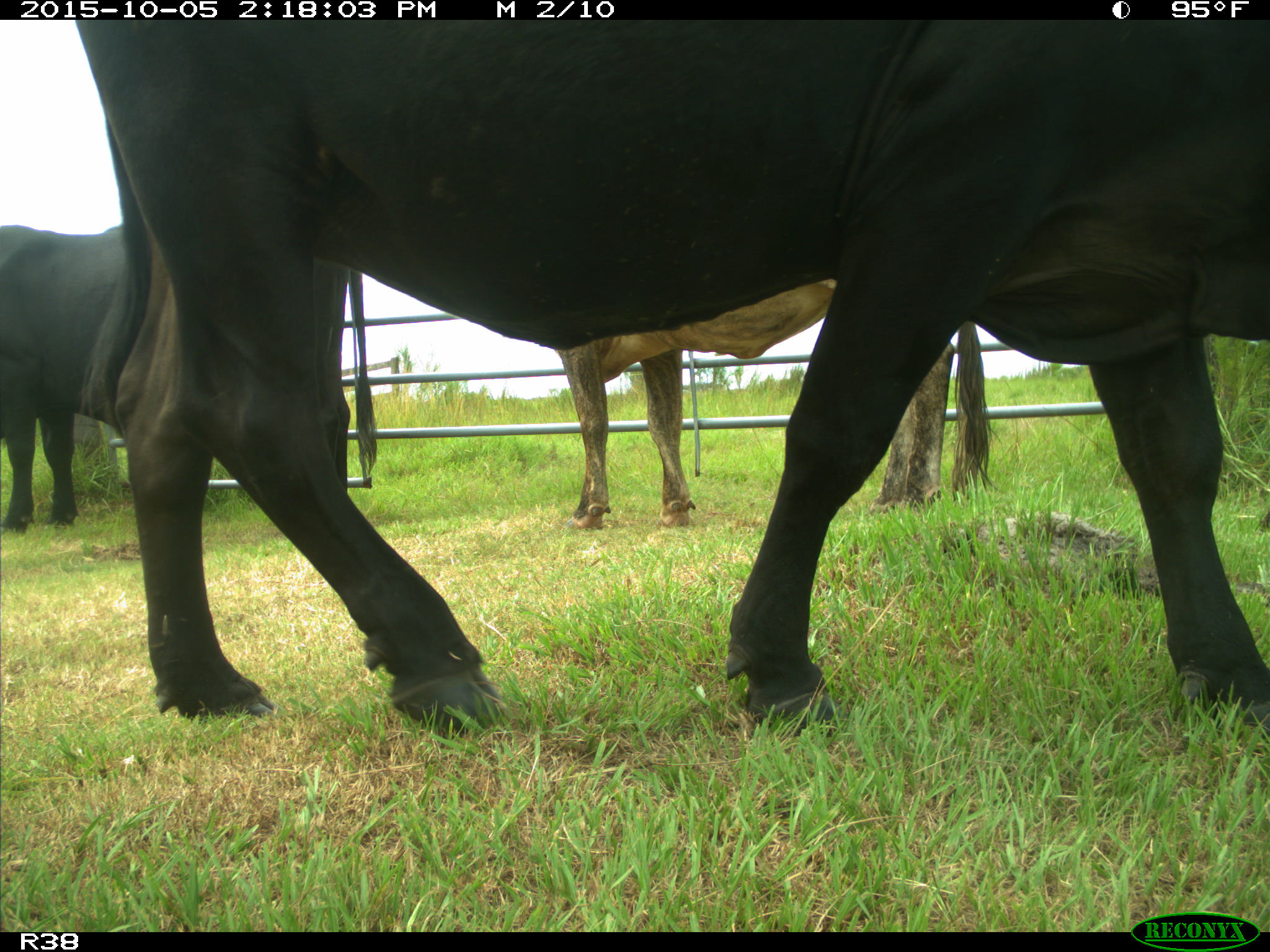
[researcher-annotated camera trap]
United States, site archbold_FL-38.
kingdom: Animalia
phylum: Chordata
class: Mammalia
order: Artiodactyla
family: Bovidae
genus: Bos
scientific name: Bos taurus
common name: domestic cow